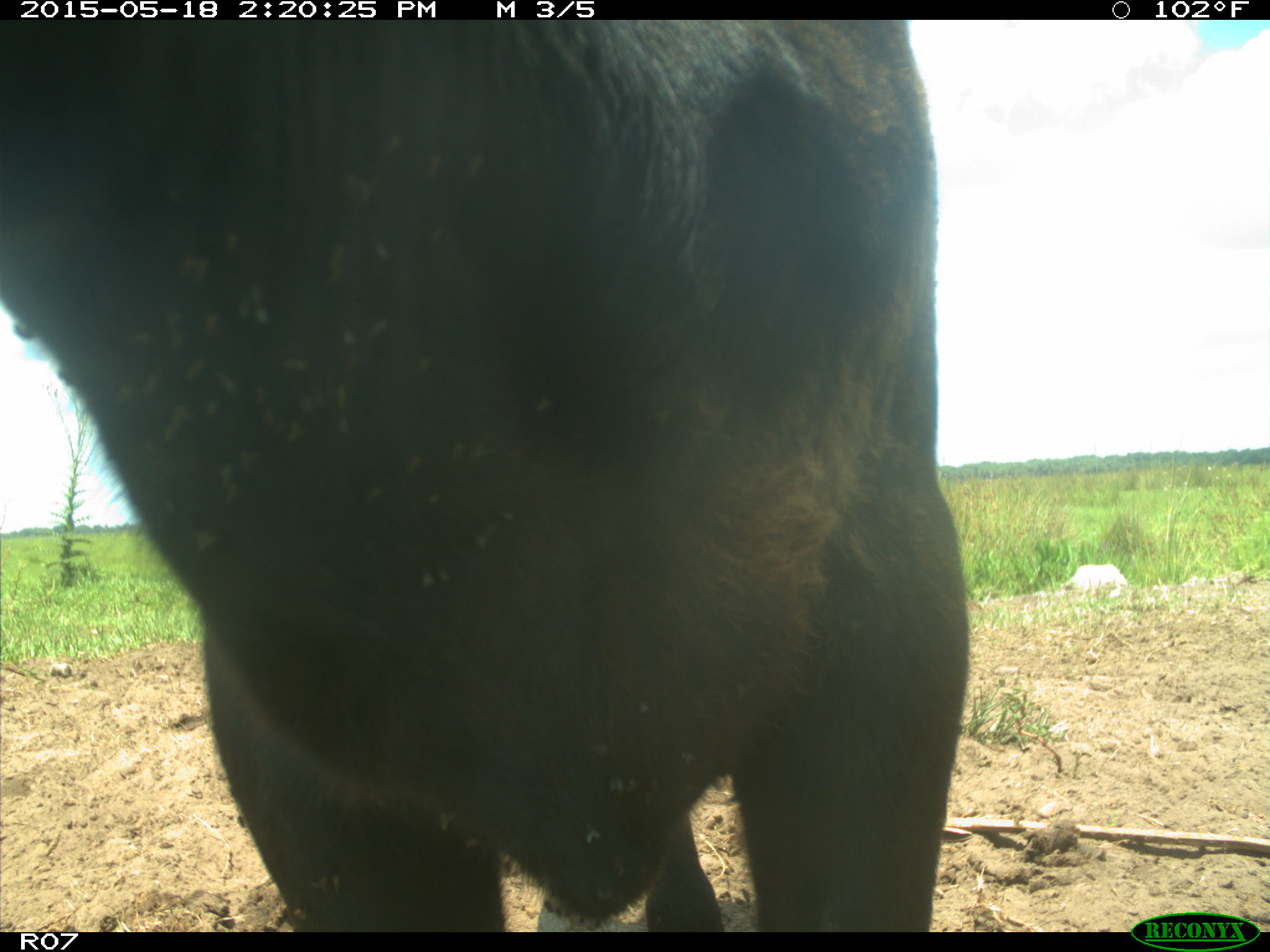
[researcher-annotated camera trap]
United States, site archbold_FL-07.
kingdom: Animalia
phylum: Chordata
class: Mammalia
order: Artiodactyla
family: Bovidae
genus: Bos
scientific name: Bos taurus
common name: domestic cow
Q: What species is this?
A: Bos taurus (domestic cow).